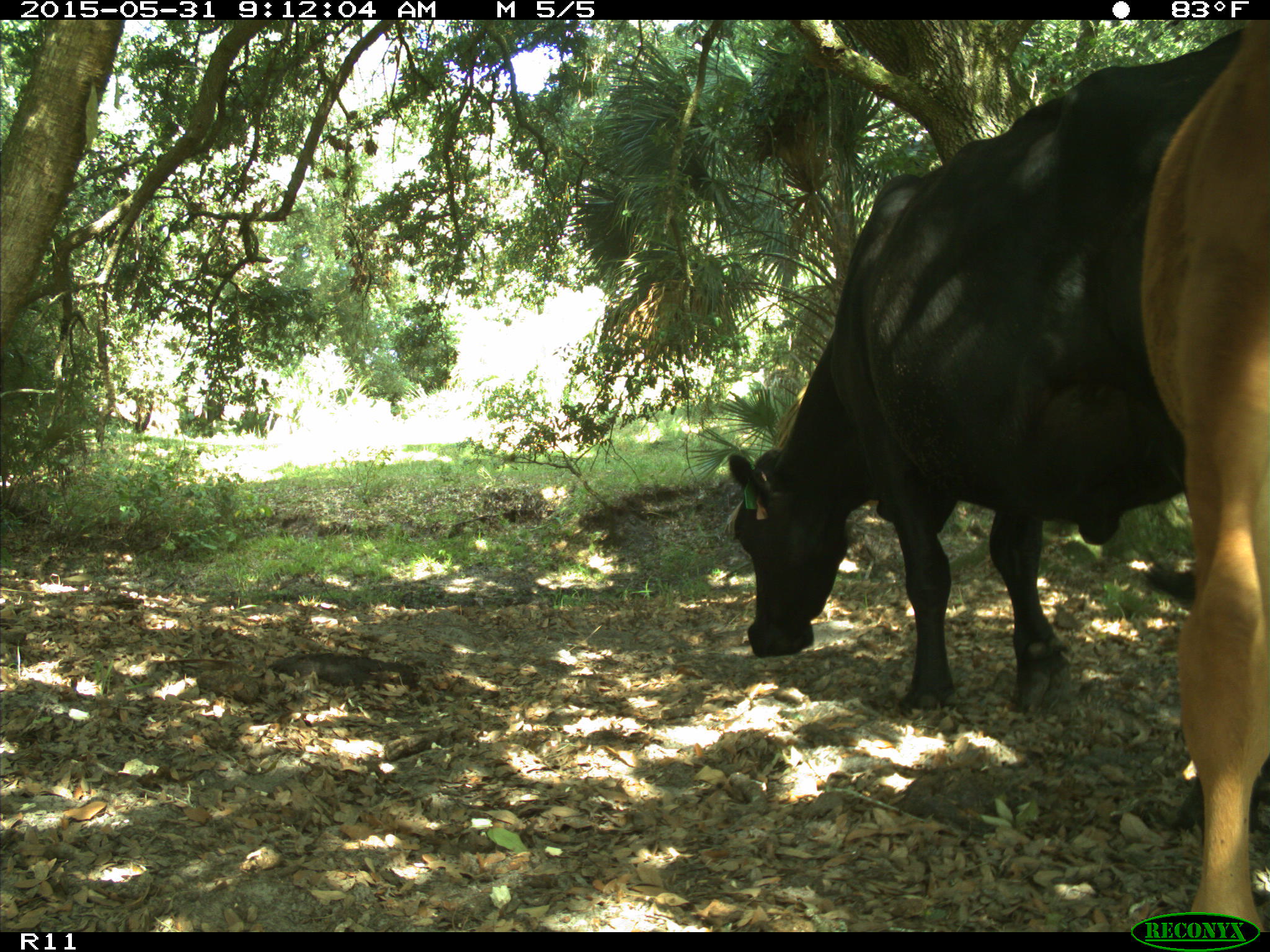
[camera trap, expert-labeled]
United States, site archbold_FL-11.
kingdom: Animalia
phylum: Chordata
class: Mammalia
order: Artiodactyla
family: Bovidae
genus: Bos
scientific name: Bos taurus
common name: domestic cow